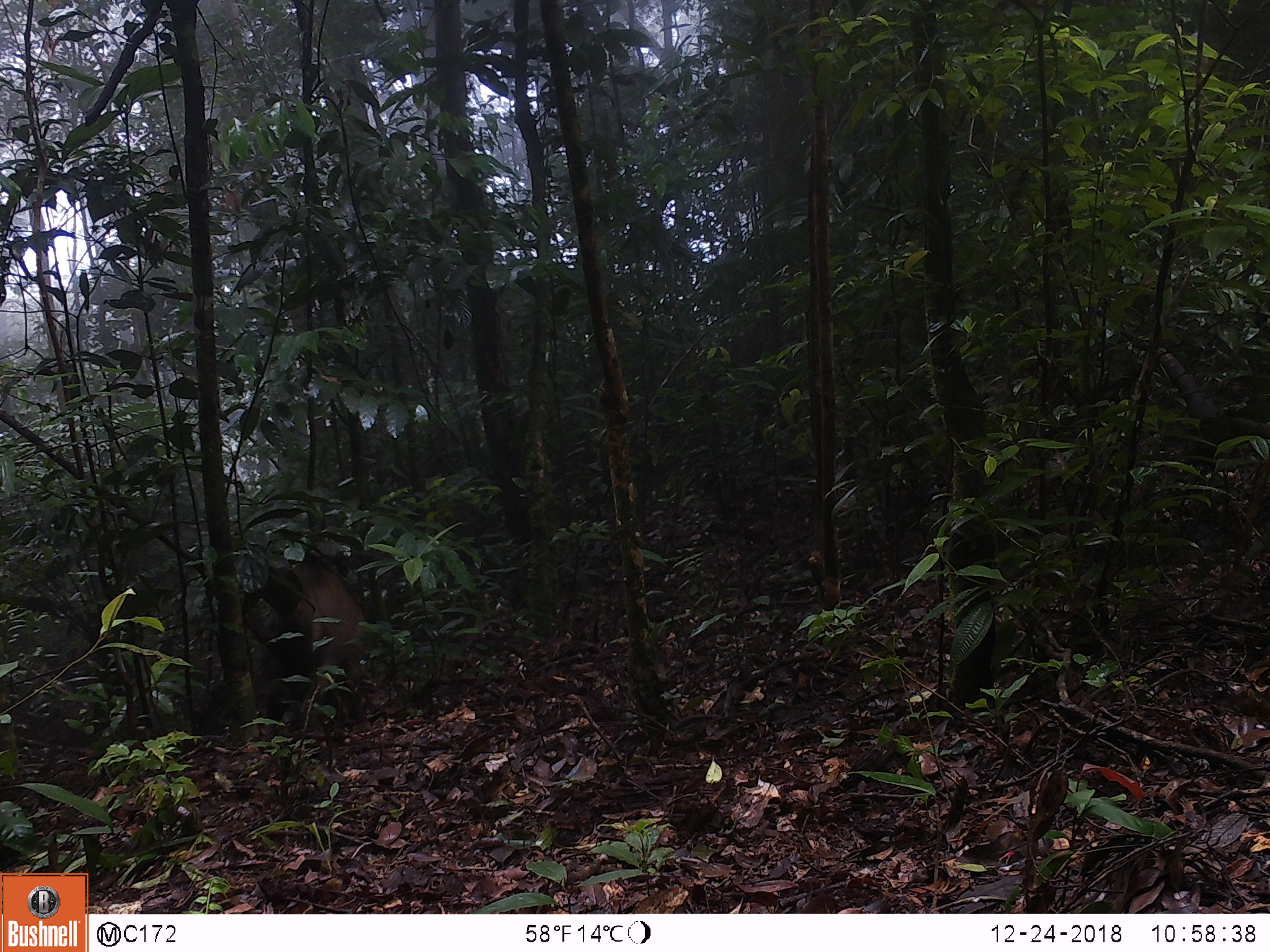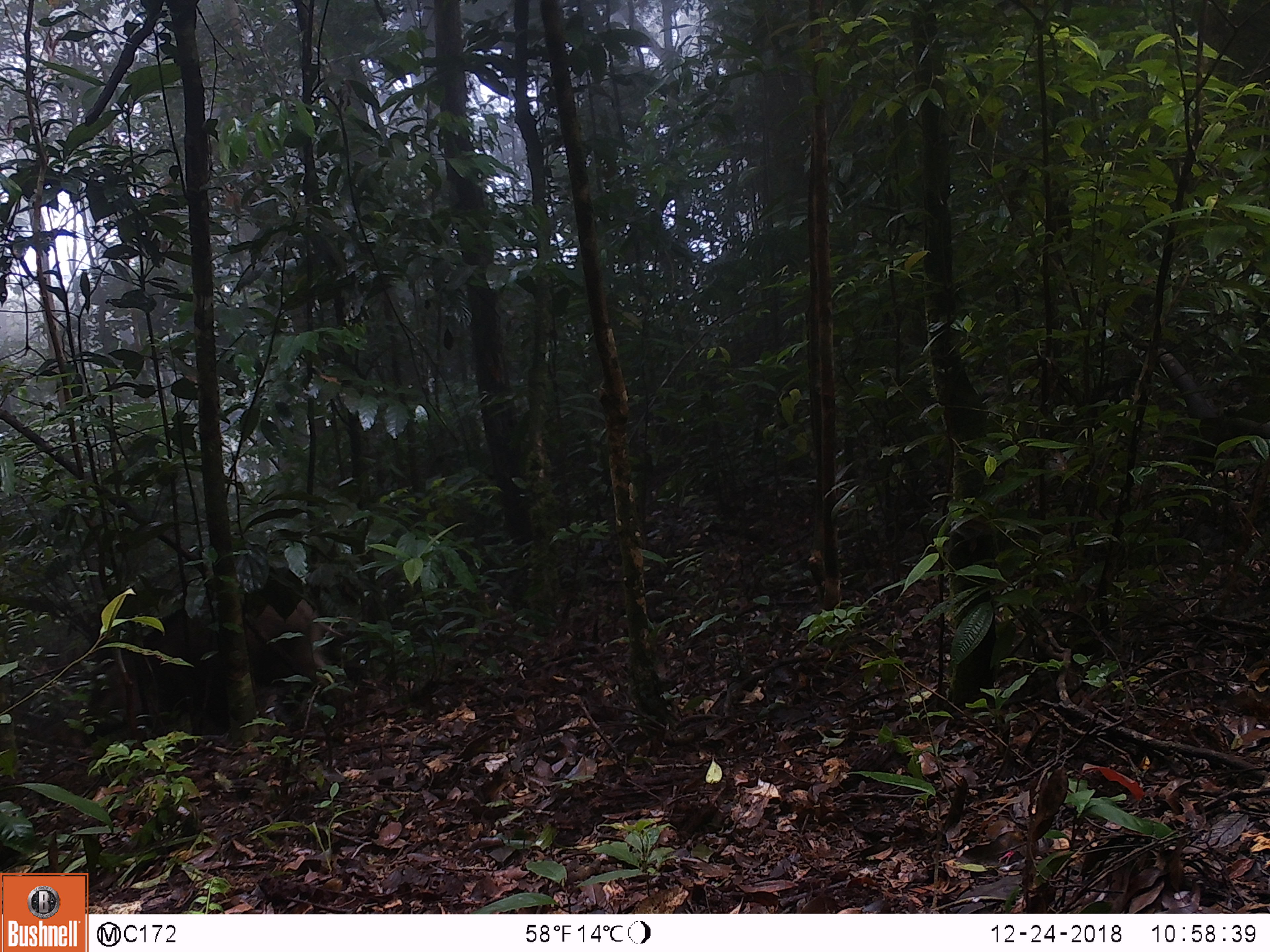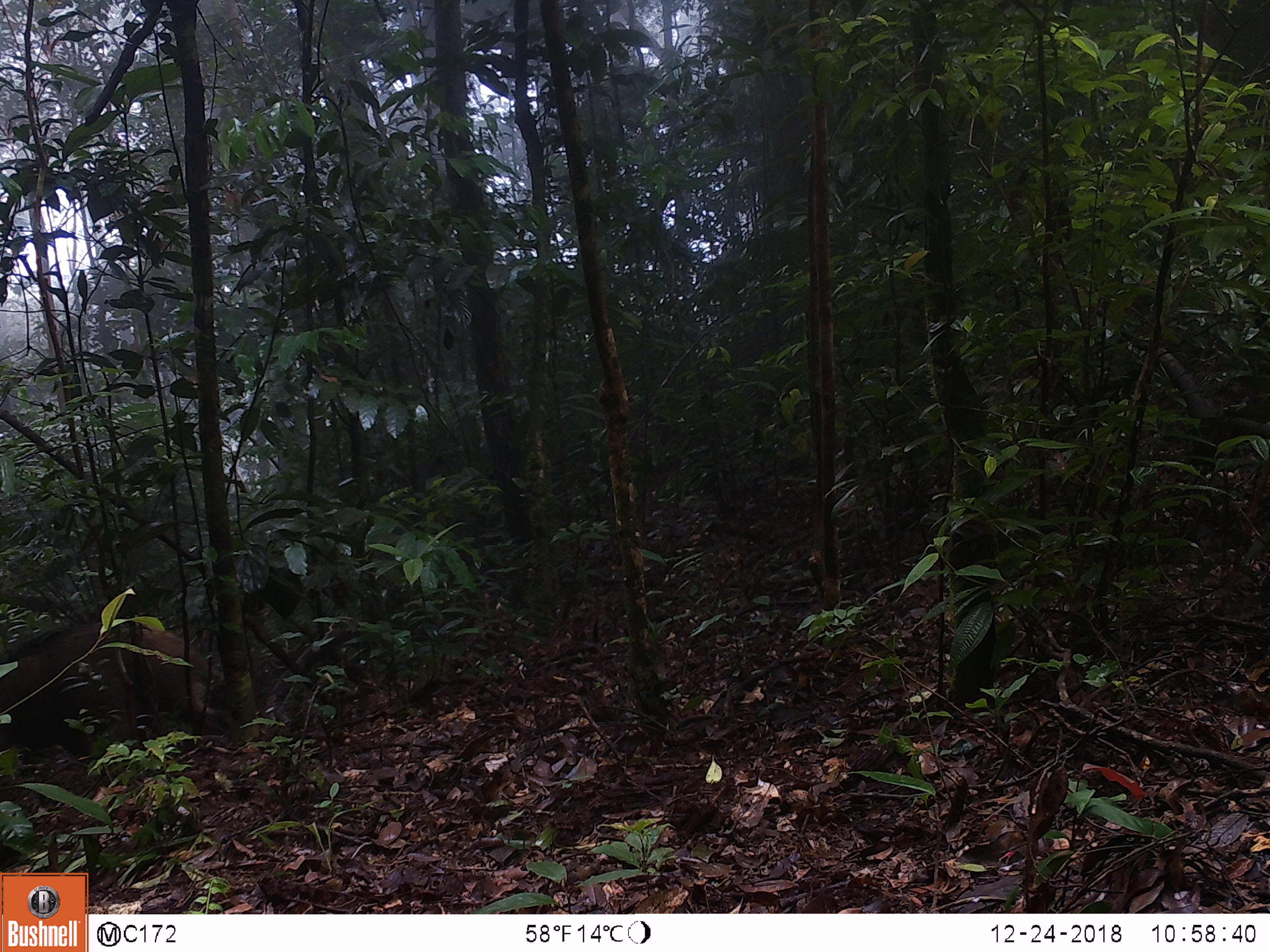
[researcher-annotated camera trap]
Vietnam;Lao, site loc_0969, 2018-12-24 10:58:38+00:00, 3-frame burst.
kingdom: Animalia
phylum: Chordata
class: Mammalia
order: Artiodactyla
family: Suidae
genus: Sus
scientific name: Sus scrofa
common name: eurasian wild pig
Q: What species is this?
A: Eurasian wild pig (Sus scrofa).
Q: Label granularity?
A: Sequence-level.